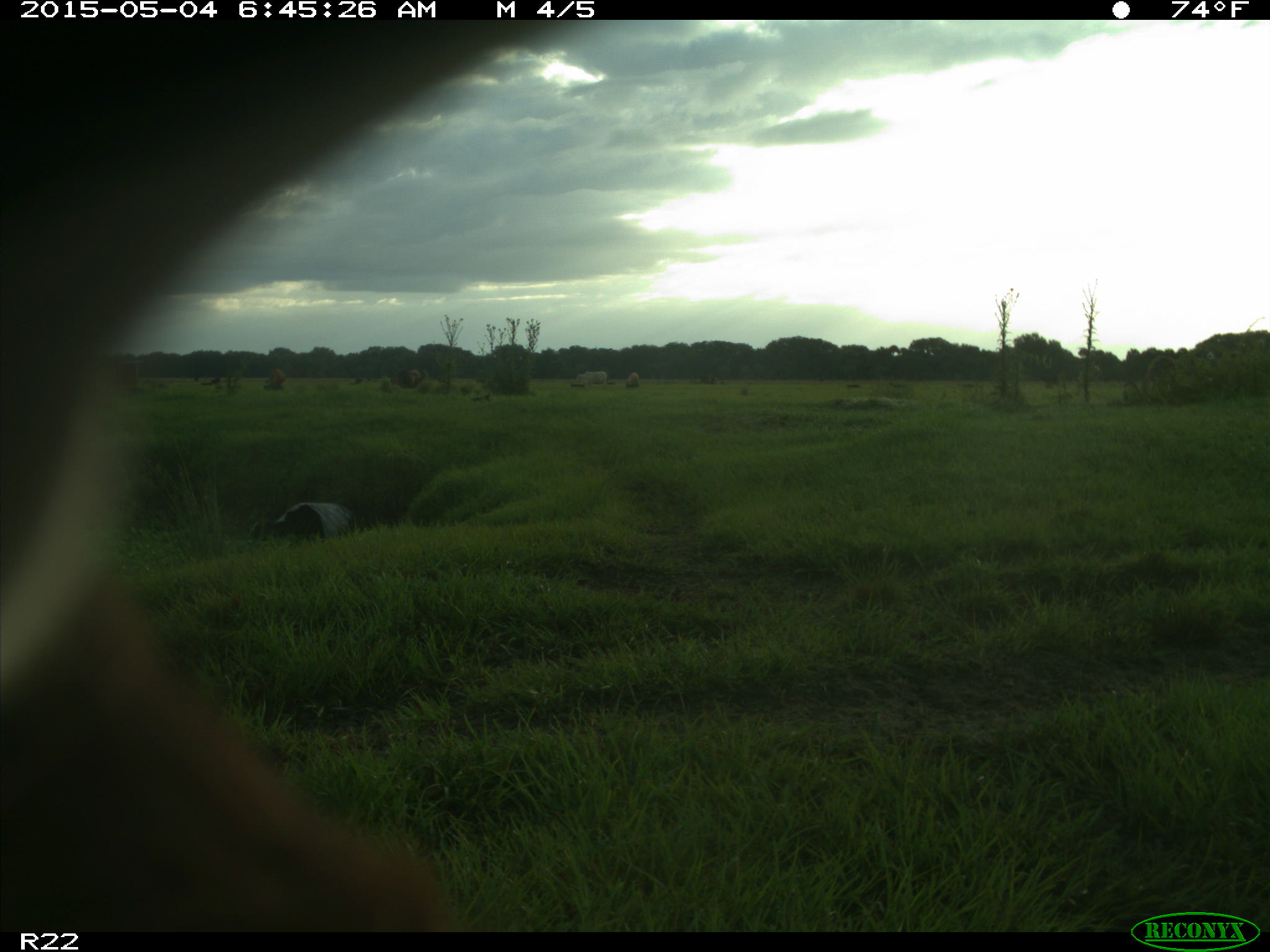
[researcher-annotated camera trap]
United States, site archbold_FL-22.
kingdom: Animalia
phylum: Chordata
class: Mammalia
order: Artiodactyla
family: Bovidae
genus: Bos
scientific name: Bos taurus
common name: domestic cow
Bos taurus (domestic cow).